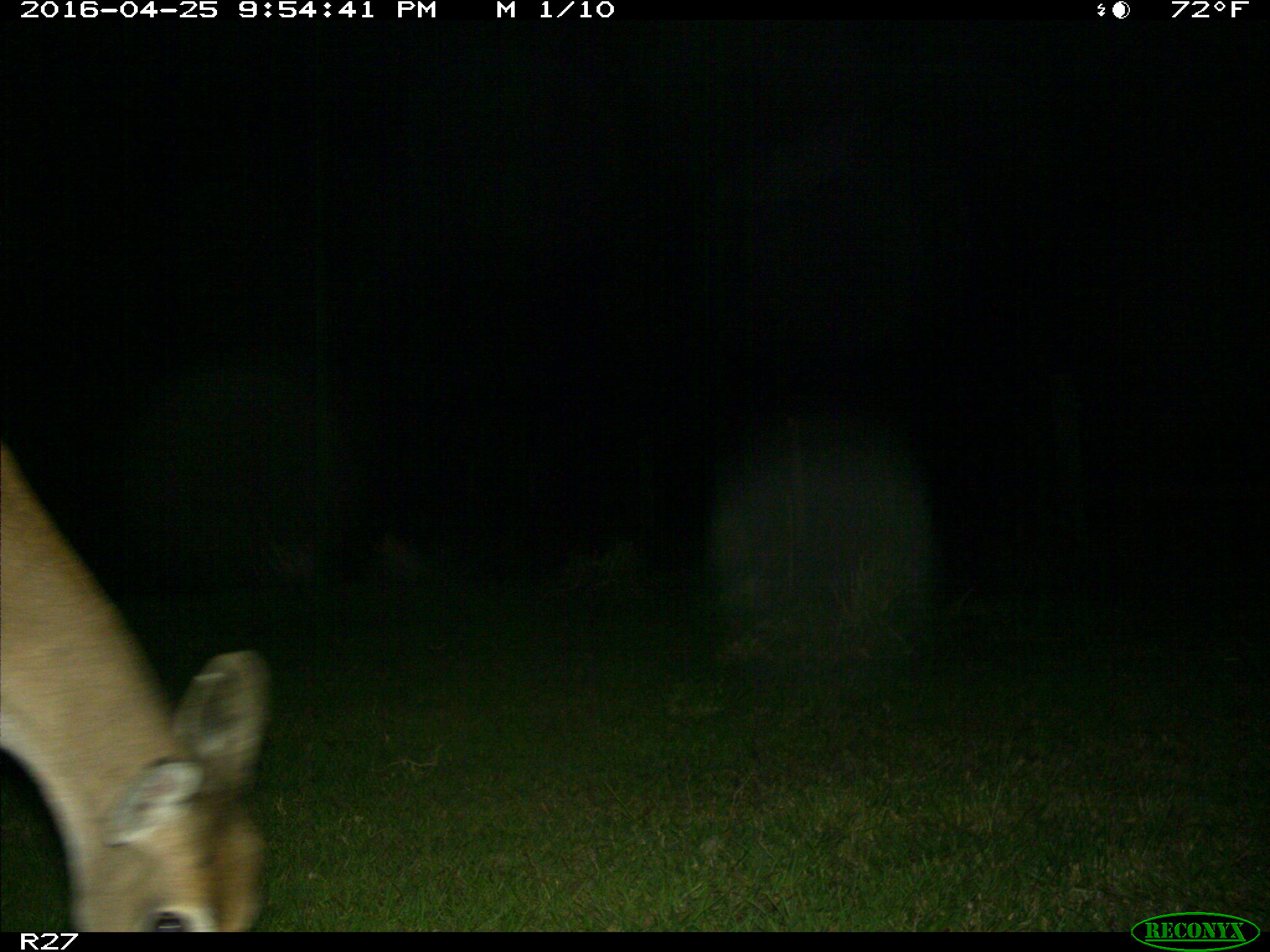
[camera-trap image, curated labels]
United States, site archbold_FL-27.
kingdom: Animalia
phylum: Chordata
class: Mammalia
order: Artiodactyla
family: Cervidae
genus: Odocoileus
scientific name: Odocoileus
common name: deer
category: unidentified deer